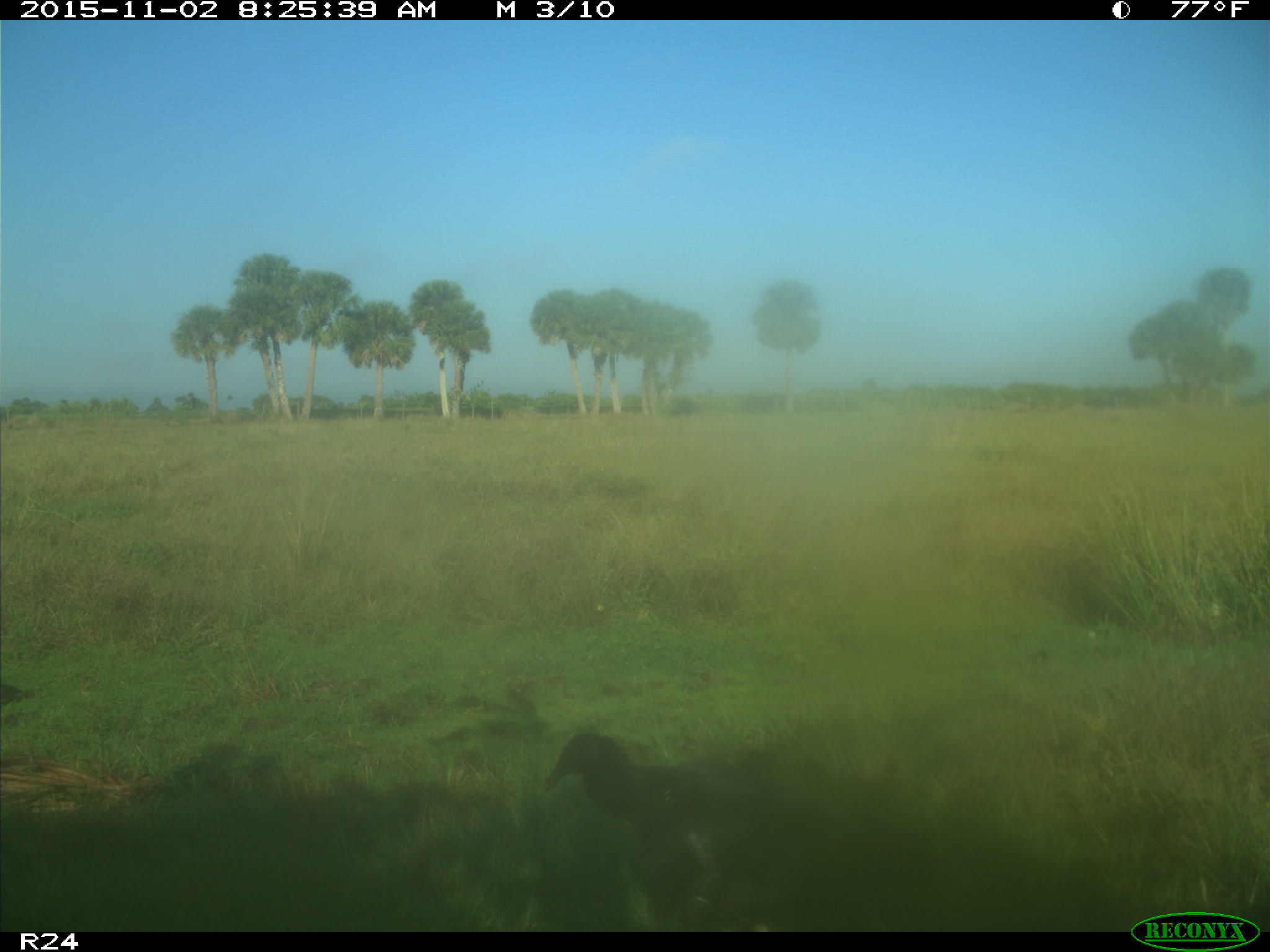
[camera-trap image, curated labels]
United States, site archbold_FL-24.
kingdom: Animalia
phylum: Chordata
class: Aves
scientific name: Aves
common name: birds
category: unidentified bird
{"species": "unidentified bird (birds) (Aves)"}